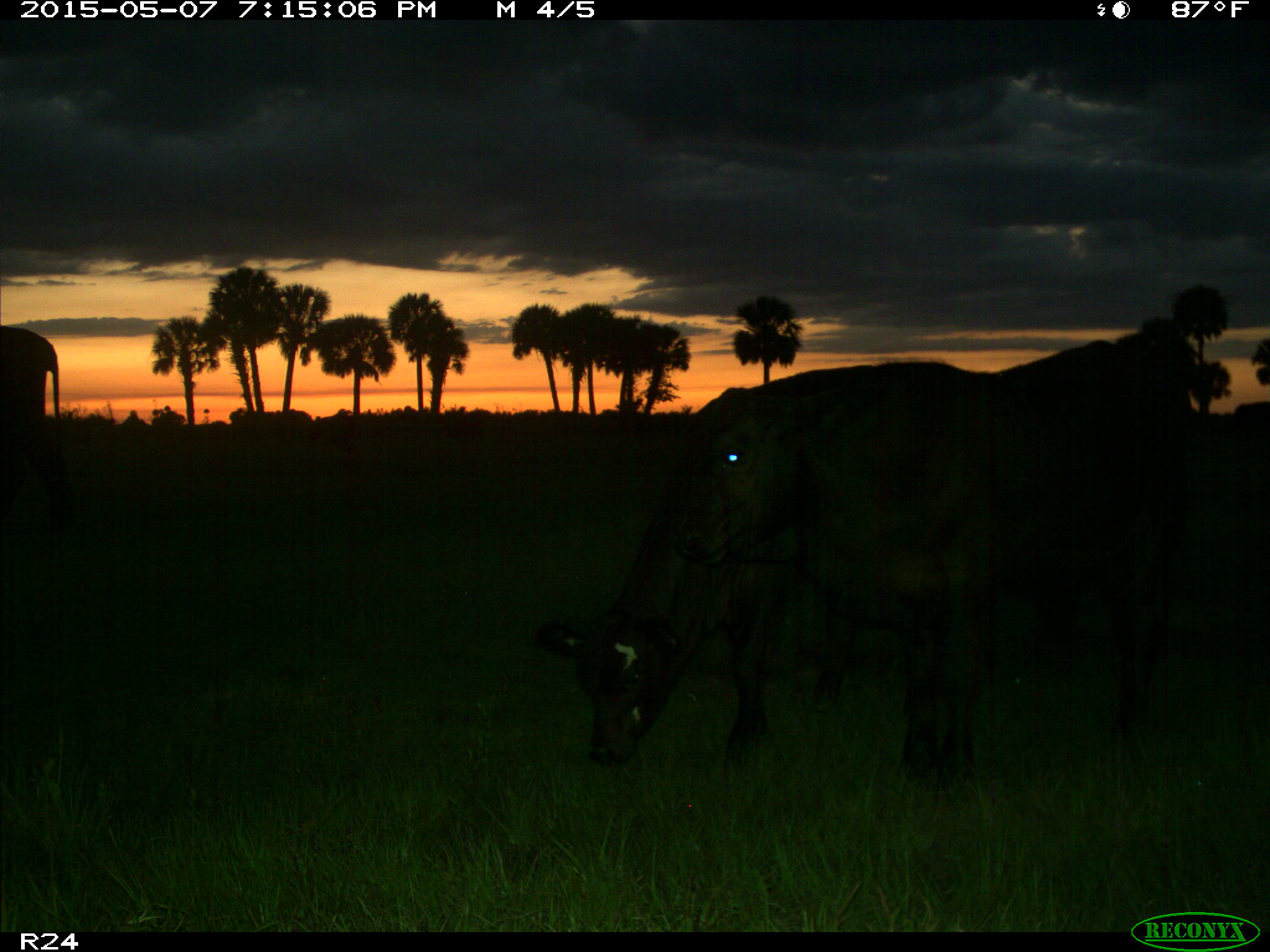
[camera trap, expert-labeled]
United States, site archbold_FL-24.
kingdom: Animalia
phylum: Chordata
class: Mammalia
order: Artiodactyla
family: Bovidae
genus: Bos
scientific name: Bos taurus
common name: domestic cow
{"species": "Bos taurus (domestic cow)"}